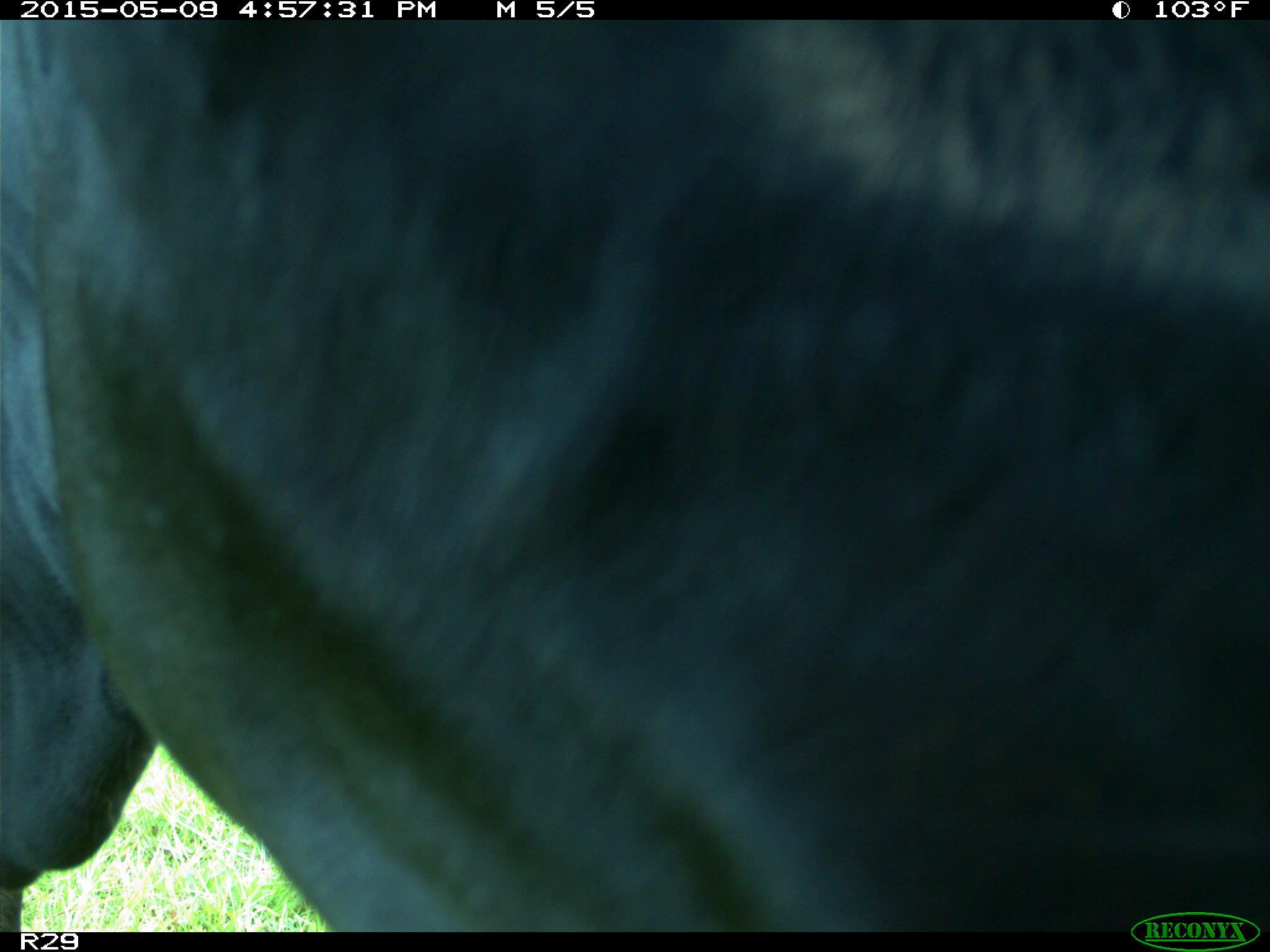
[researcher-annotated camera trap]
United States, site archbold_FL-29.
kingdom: Animalia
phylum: Chordata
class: Mammalia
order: Artiodactyla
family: Bovidae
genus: Bos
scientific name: Bos taurus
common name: domestic cow